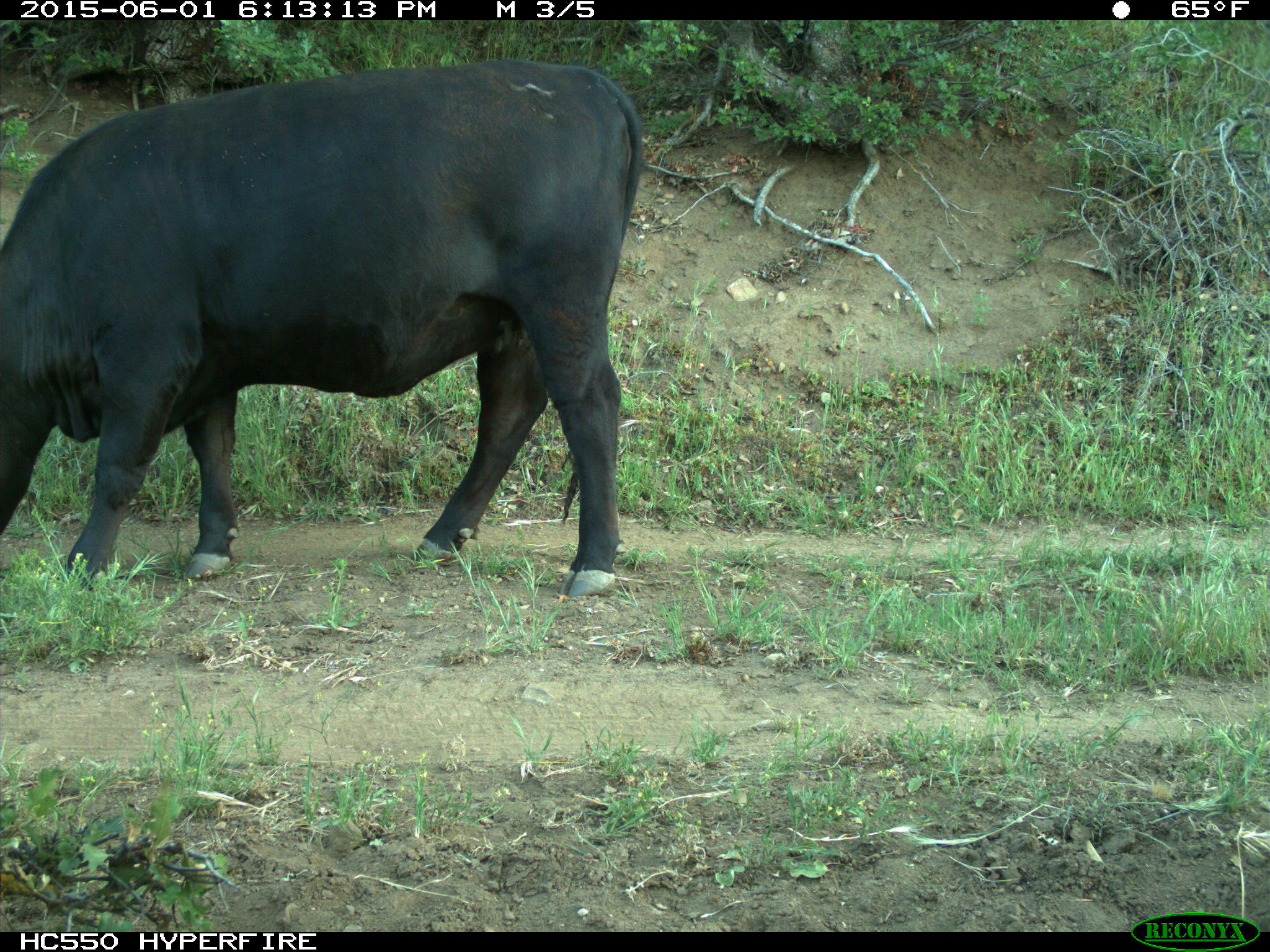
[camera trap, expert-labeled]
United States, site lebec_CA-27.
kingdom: Animalia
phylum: Chordata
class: Mammalia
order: Artiodactyla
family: Bovidae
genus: Bos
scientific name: Bos taurus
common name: domestic cow